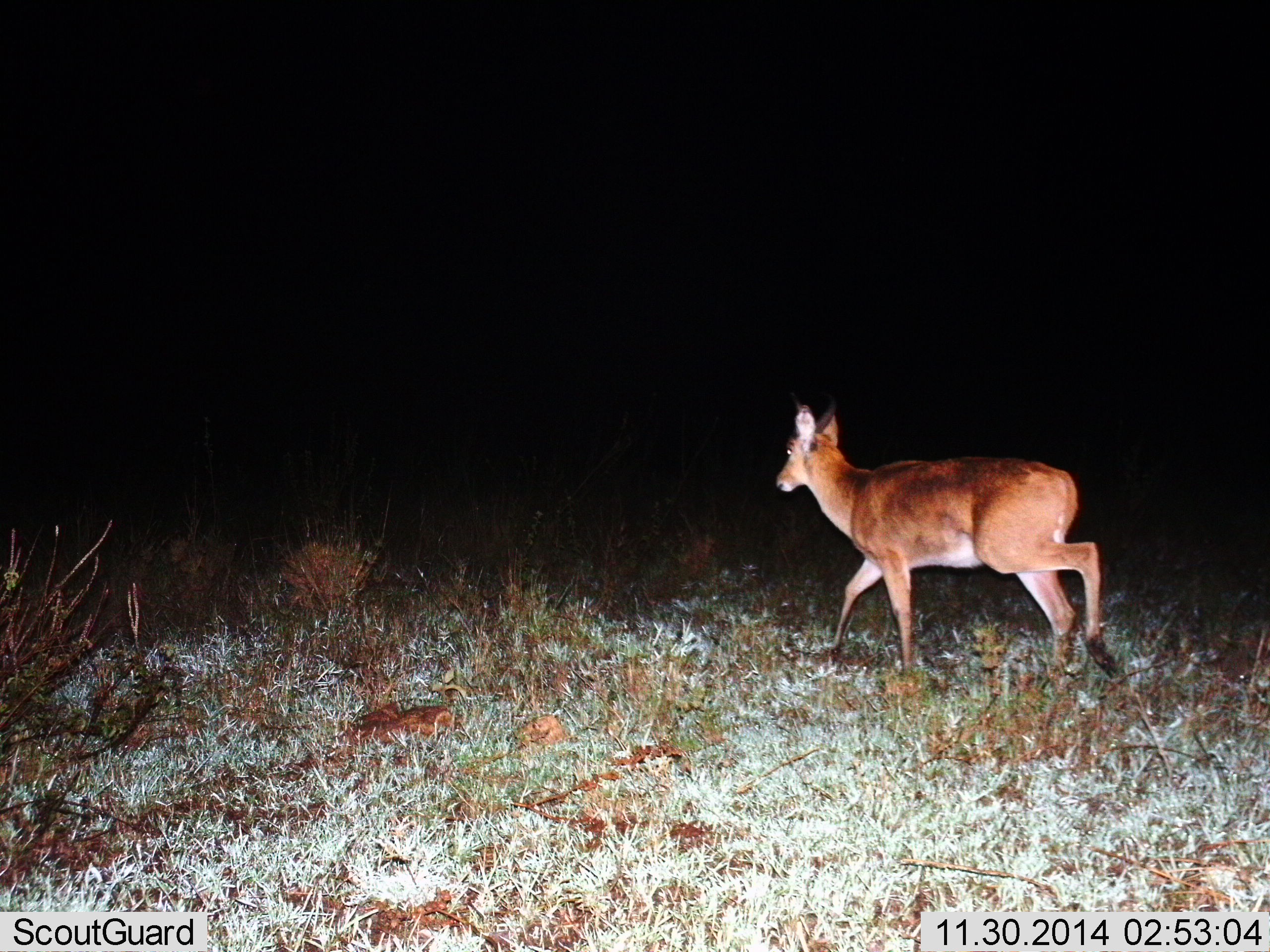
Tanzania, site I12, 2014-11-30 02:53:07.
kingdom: Animalia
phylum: Chordata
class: Mammalia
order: Artiodactyla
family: Bovidae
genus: Redunca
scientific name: Redunca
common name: reedbuck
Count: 1.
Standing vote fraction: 10%.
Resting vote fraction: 0%.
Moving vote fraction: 100%.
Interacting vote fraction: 0%.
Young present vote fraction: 0%.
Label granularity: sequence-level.